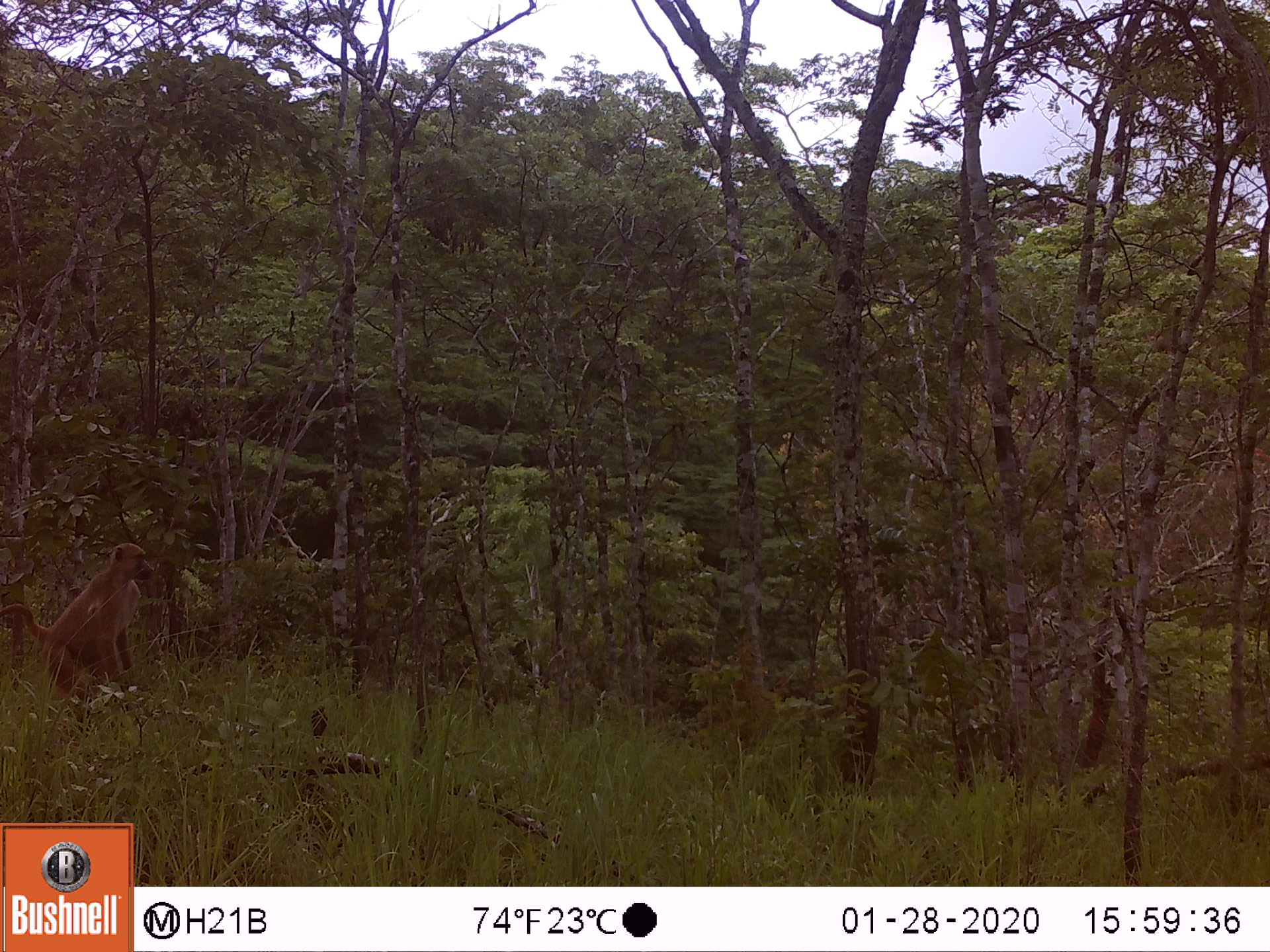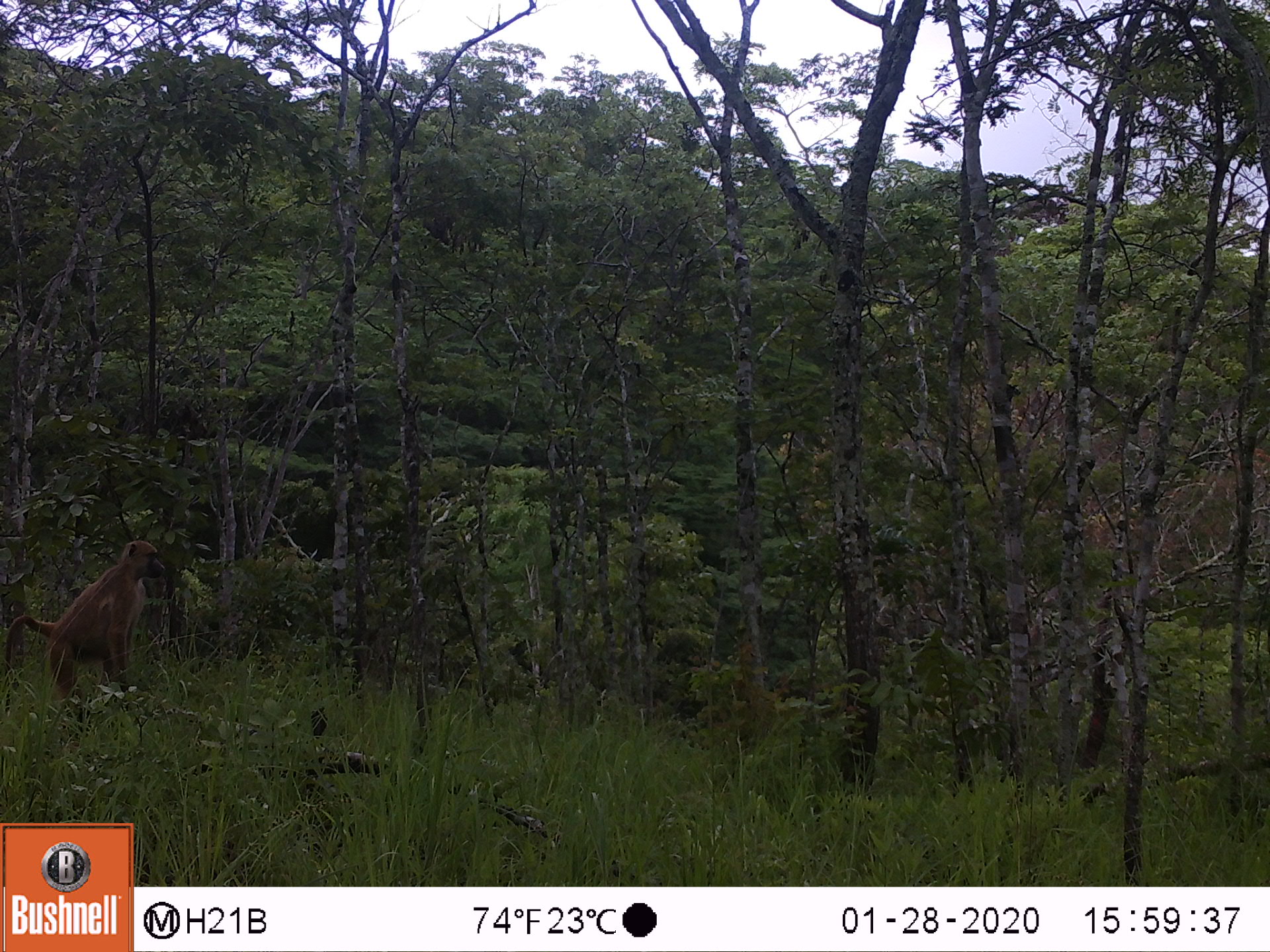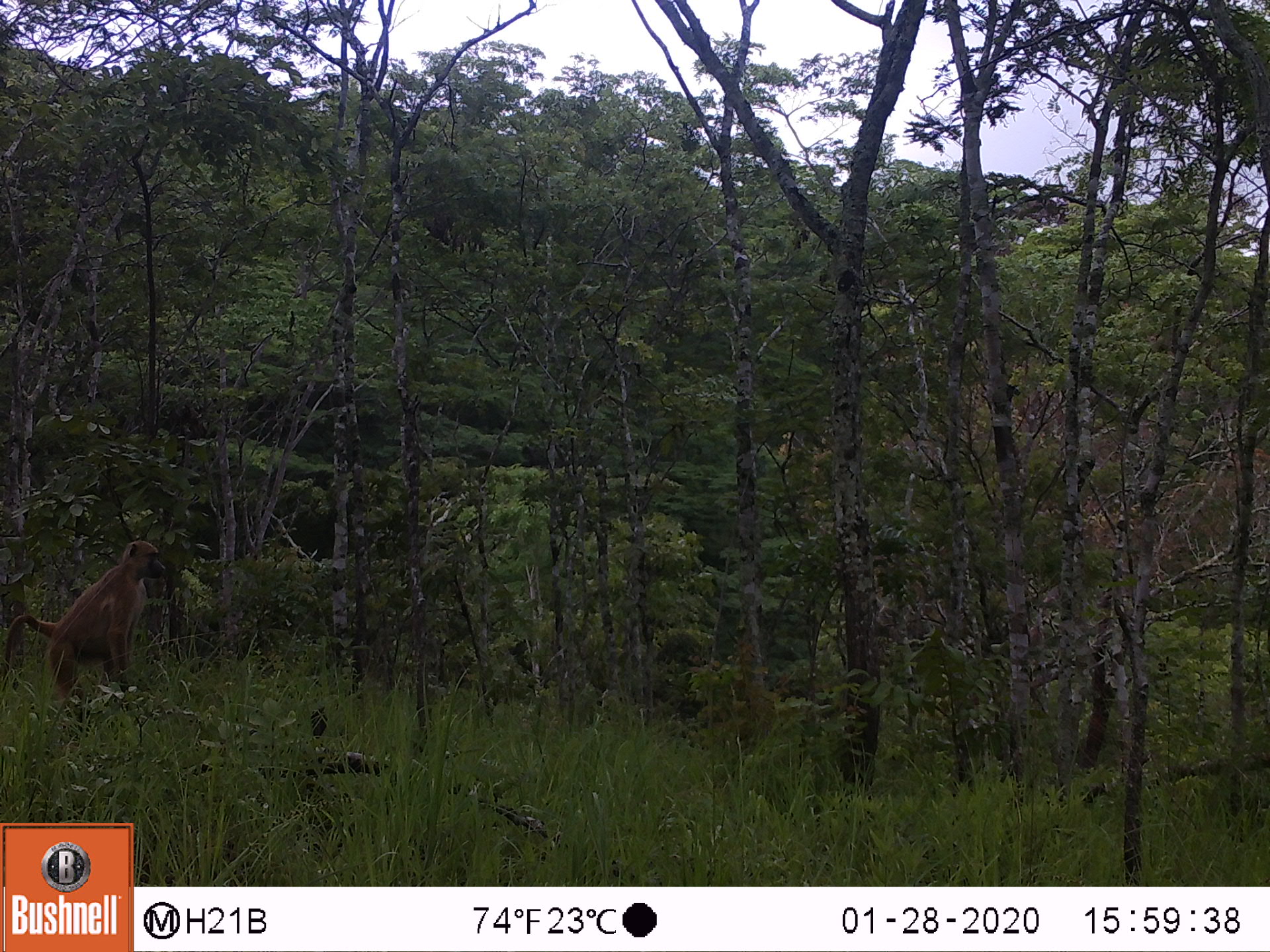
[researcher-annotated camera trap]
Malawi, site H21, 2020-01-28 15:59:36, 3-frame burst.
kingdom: Animalia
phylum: Chordata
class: Mammalia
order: Primates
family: Cercopithecidae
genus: Papio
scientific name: Papio cynocephalus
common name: yellow baboon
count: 1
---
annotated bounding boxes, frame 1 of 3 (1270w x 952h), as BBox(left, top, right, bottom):
yellow baboon: BBox(2, 537, 157, 712)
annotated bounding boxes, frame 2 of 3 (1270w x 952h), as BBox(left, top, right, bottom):
yellow baboon: BBox(3, 538, 170, 732)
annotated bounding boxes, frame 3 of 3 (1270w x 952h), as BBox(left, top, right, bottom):
yellow baboon: BBox(2, 537, 160, 727)